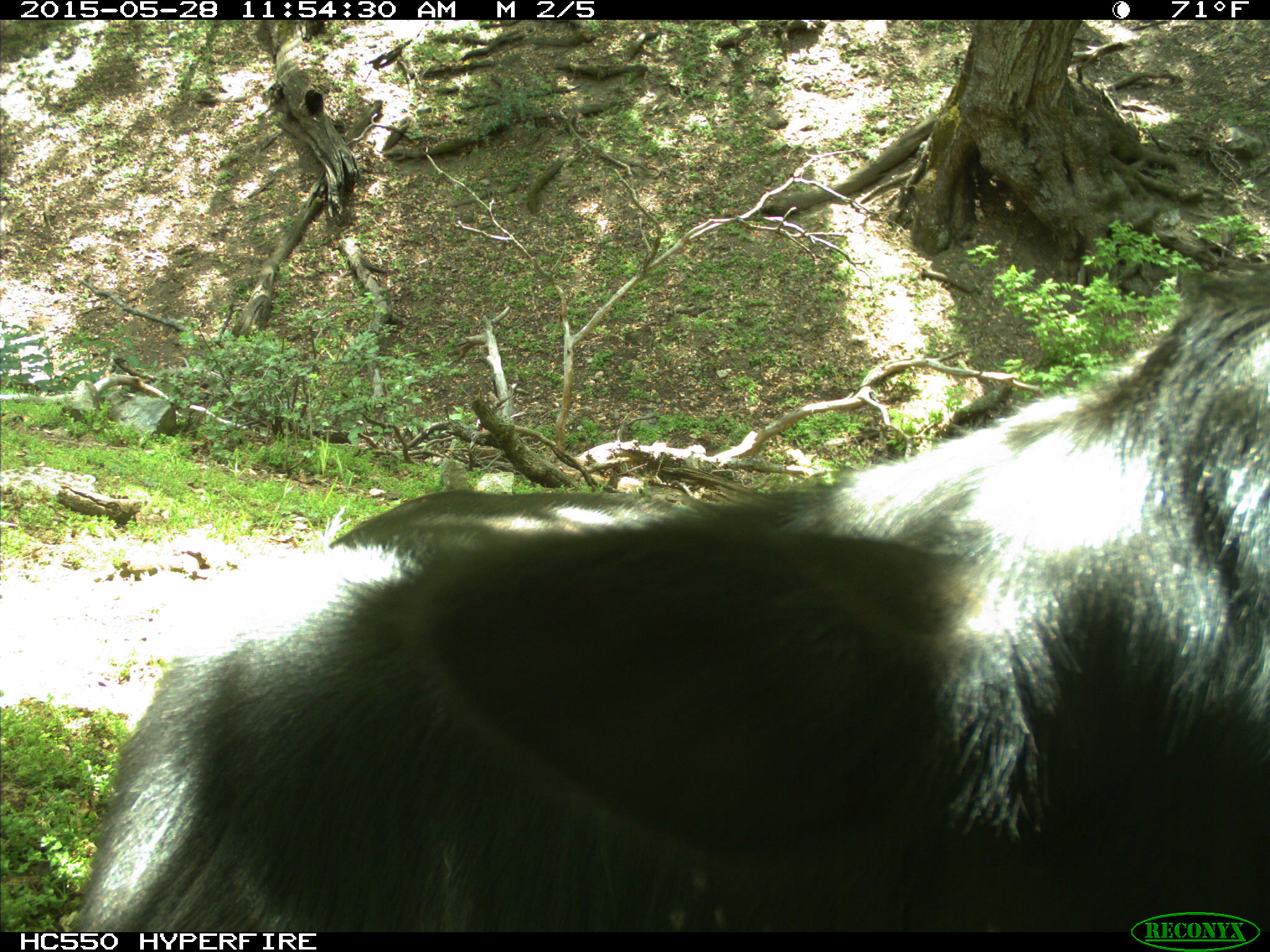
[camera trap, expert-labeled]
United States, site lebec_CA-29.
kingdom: Animalia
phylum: Chordata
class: Mammalia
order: Artiodactyla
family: Bovidae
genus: Bos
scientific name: Bos taurus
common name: domestic cow